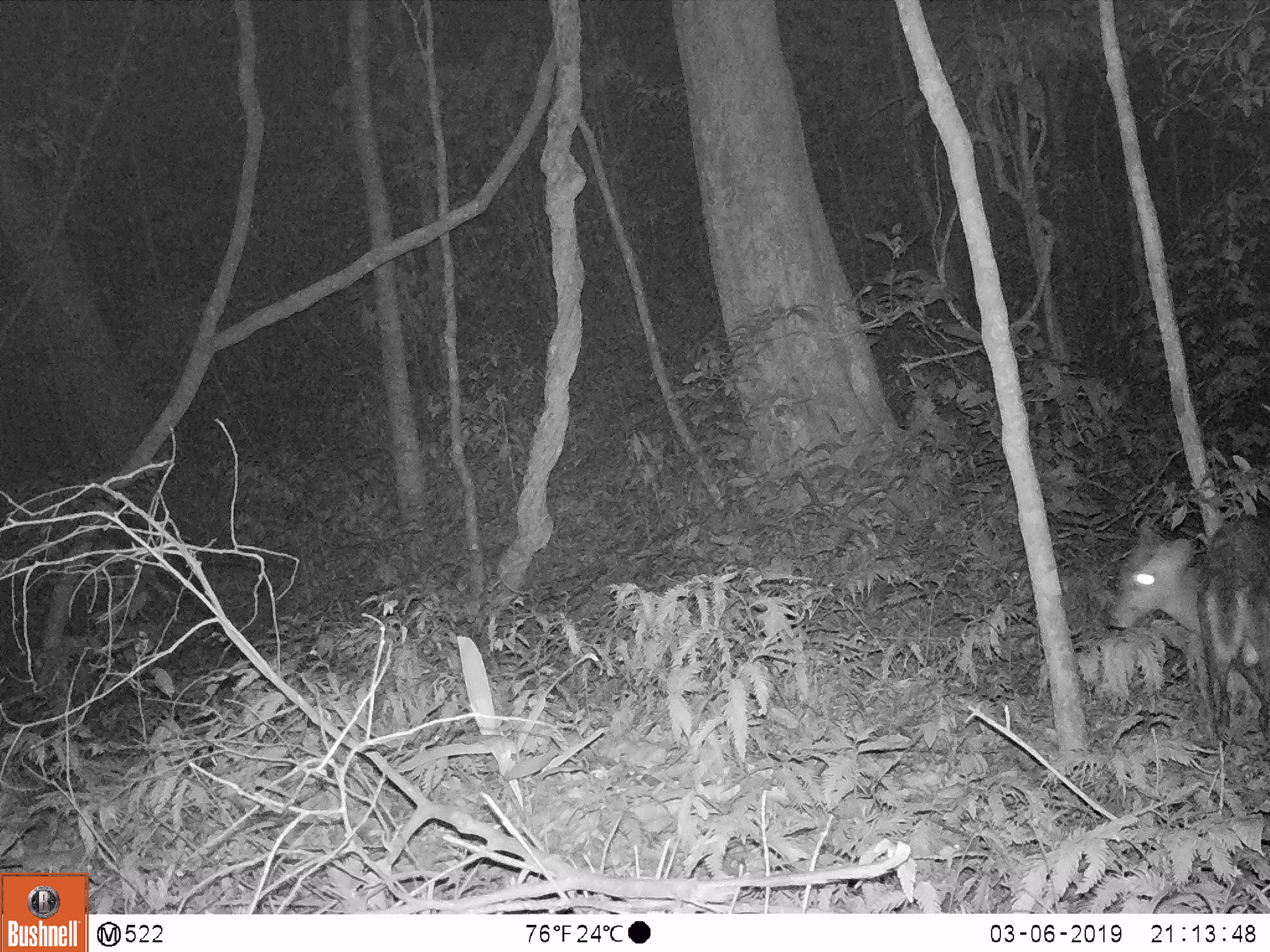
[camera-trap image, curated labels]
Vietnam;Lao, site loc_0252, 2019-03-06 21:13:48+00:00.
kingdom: Animalia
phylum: Chordata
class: Mammalia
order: Artiodactyla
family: Cervidae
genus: Muntiacus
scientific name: Muntiacus rooseveltorum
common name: roosevelt's muntjac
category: roosevelts muntjac group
Roosevelts muntjac group (roosevelt's muntjac) (Muntiacus rooseveltorum). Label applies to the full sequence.